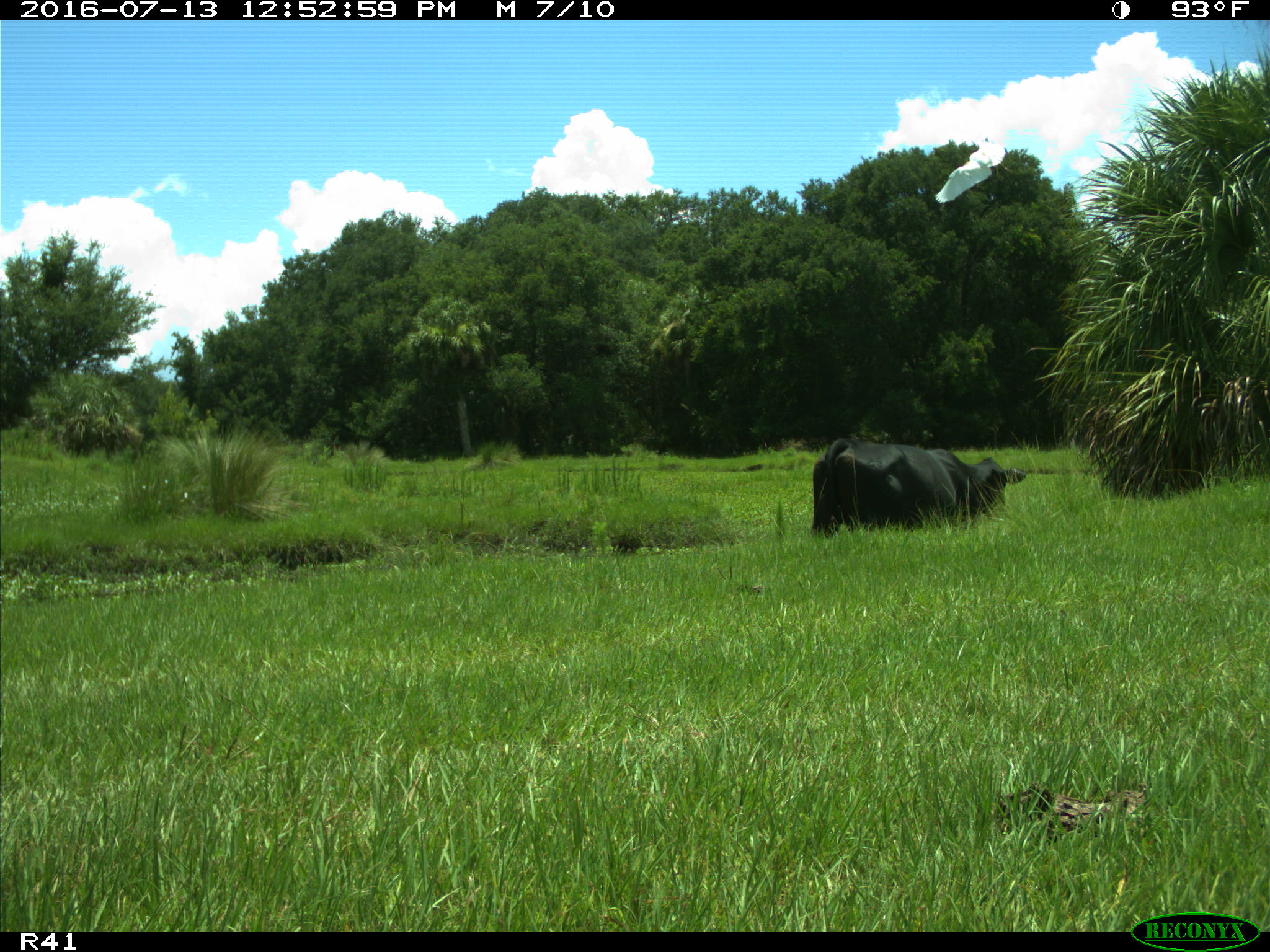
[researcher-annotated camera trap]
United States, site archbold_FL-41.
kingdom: Animalia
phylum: Chordata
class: Mammalia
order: Artiodactyla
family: Bovidae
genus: Bos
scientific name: Bos taurus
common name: domestic cow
Bos taurus (domestic cow).